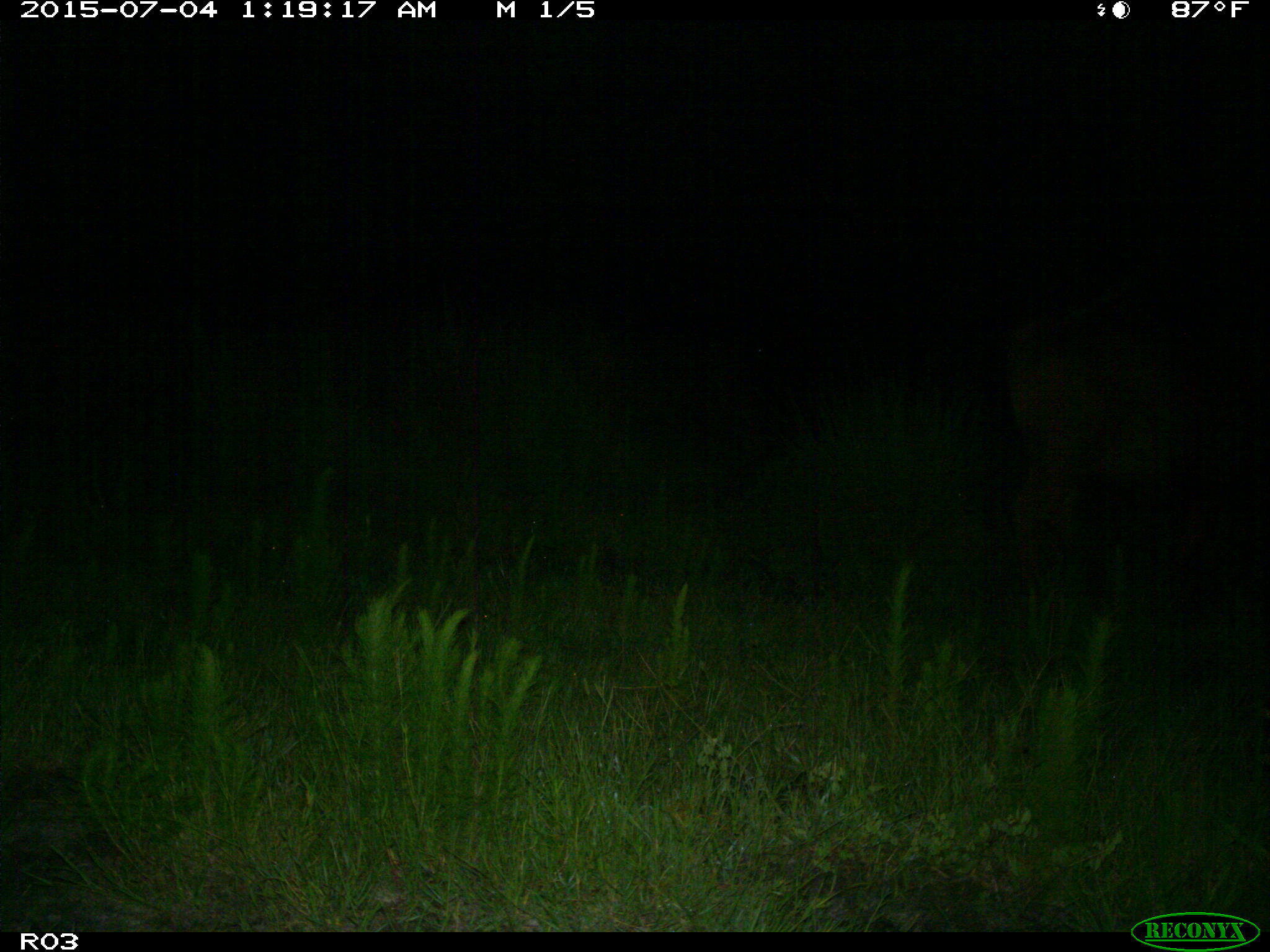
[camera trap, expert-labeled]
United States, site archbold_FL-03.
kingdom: Animalia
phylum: Chordata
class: Mammalia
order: Artiodactyla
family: Bovidae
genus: Bos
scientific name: Bos taurus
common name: domestic cow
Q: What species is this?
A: Bos taurus (domestic cow).